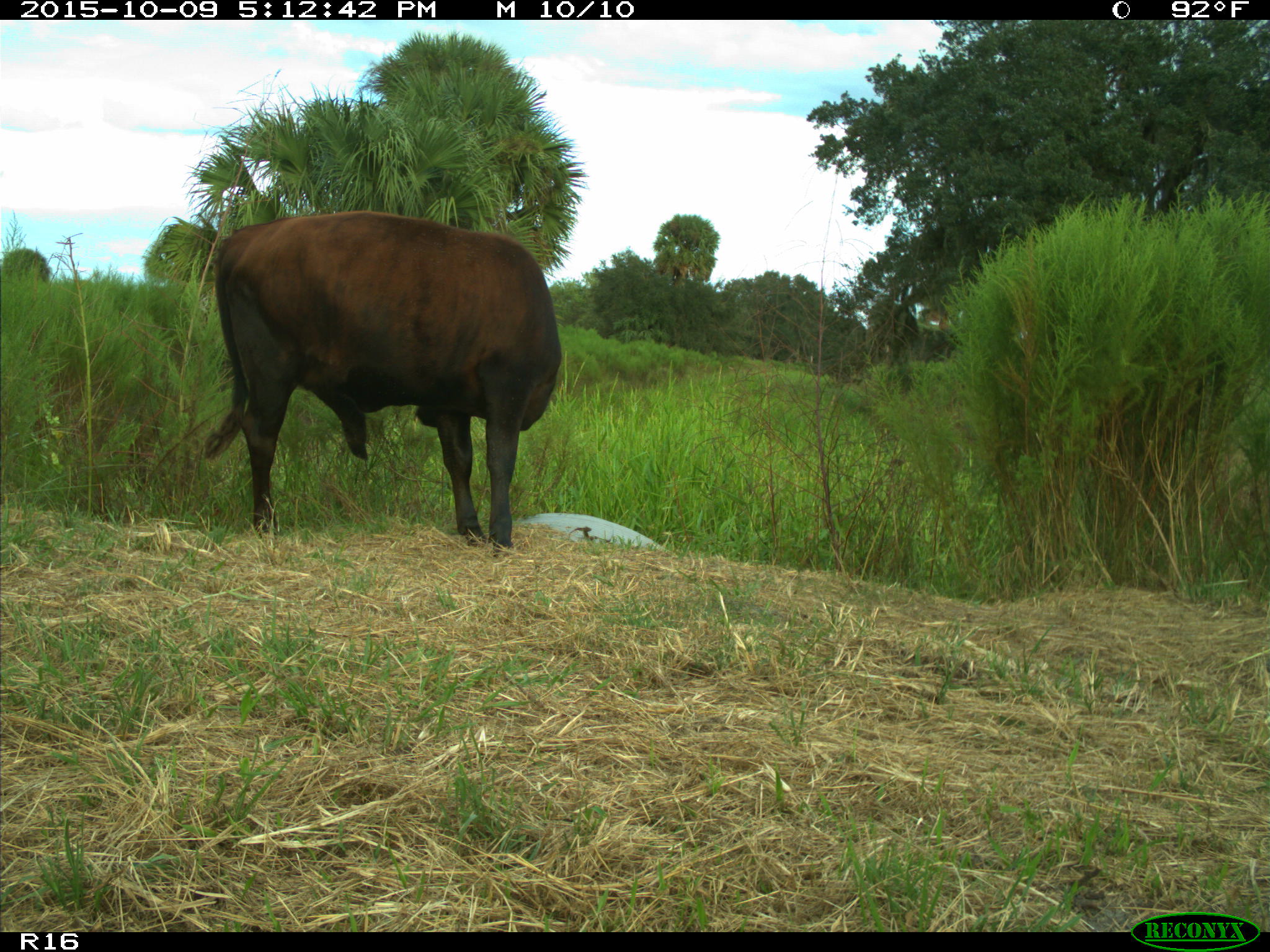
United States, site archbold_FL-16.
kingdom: Animalia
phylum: Chordata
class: Mammalia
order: Artiodactyla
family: Bovidae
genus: Bos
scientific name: Bos taurus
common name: domestic cow